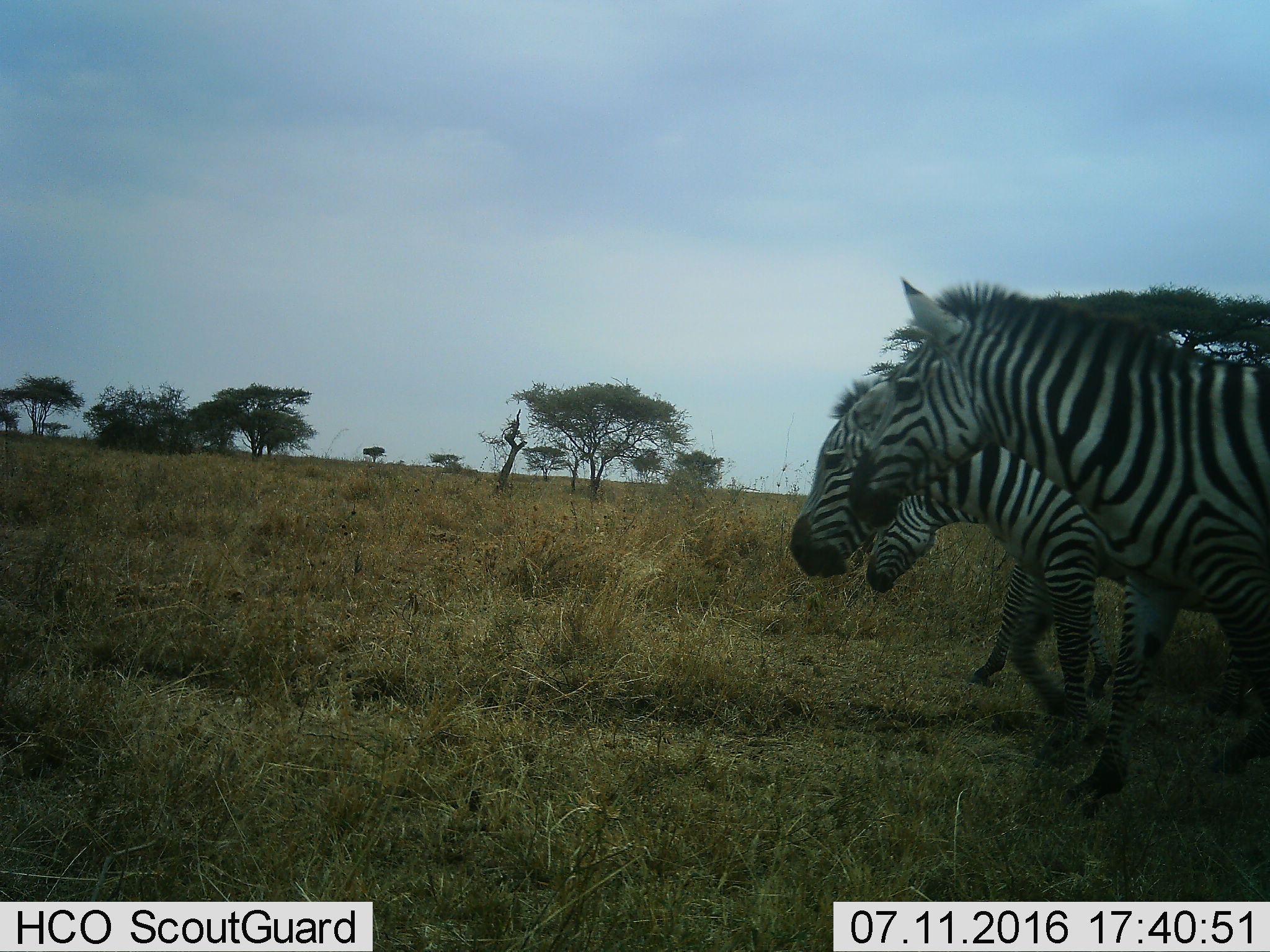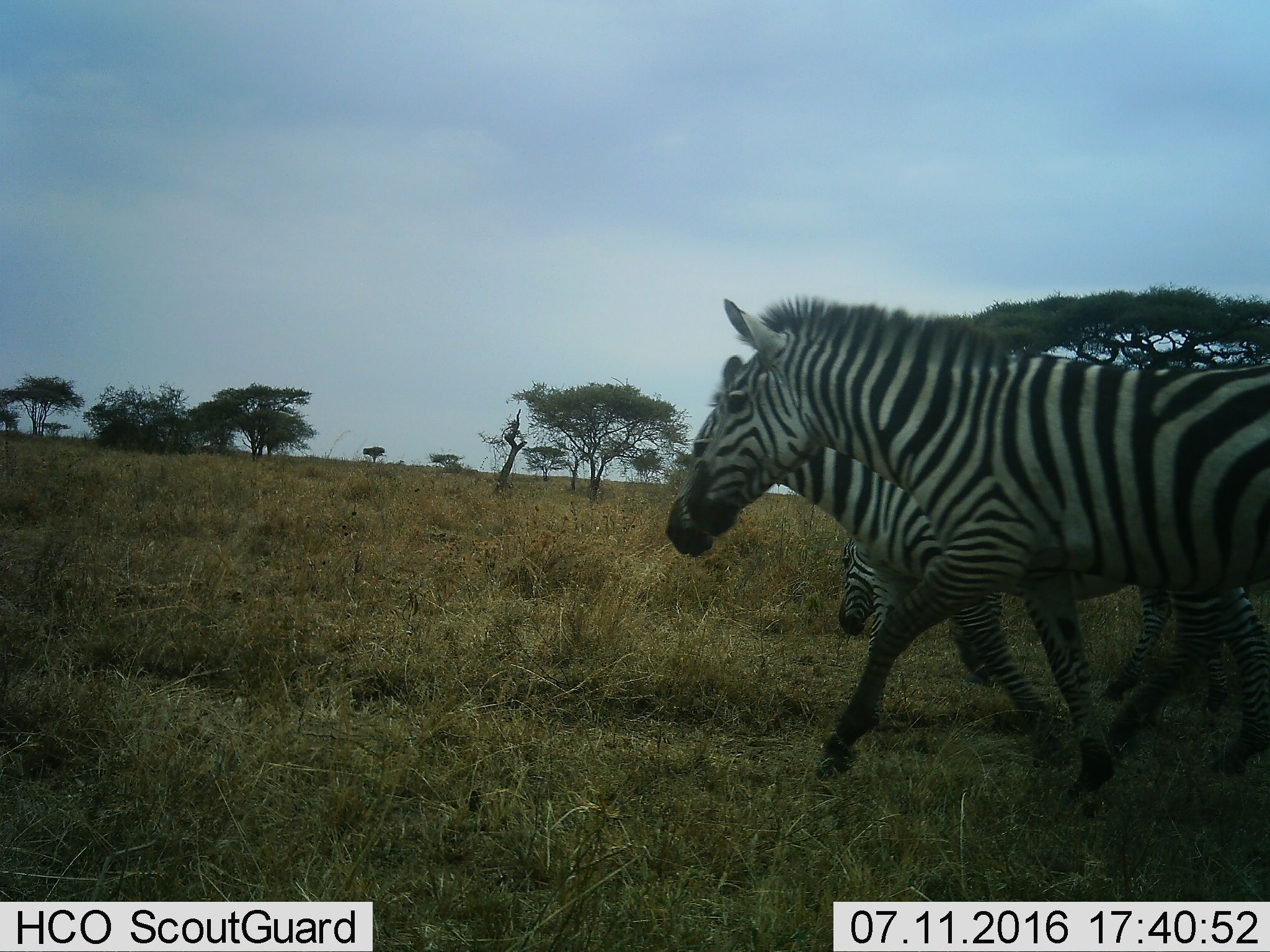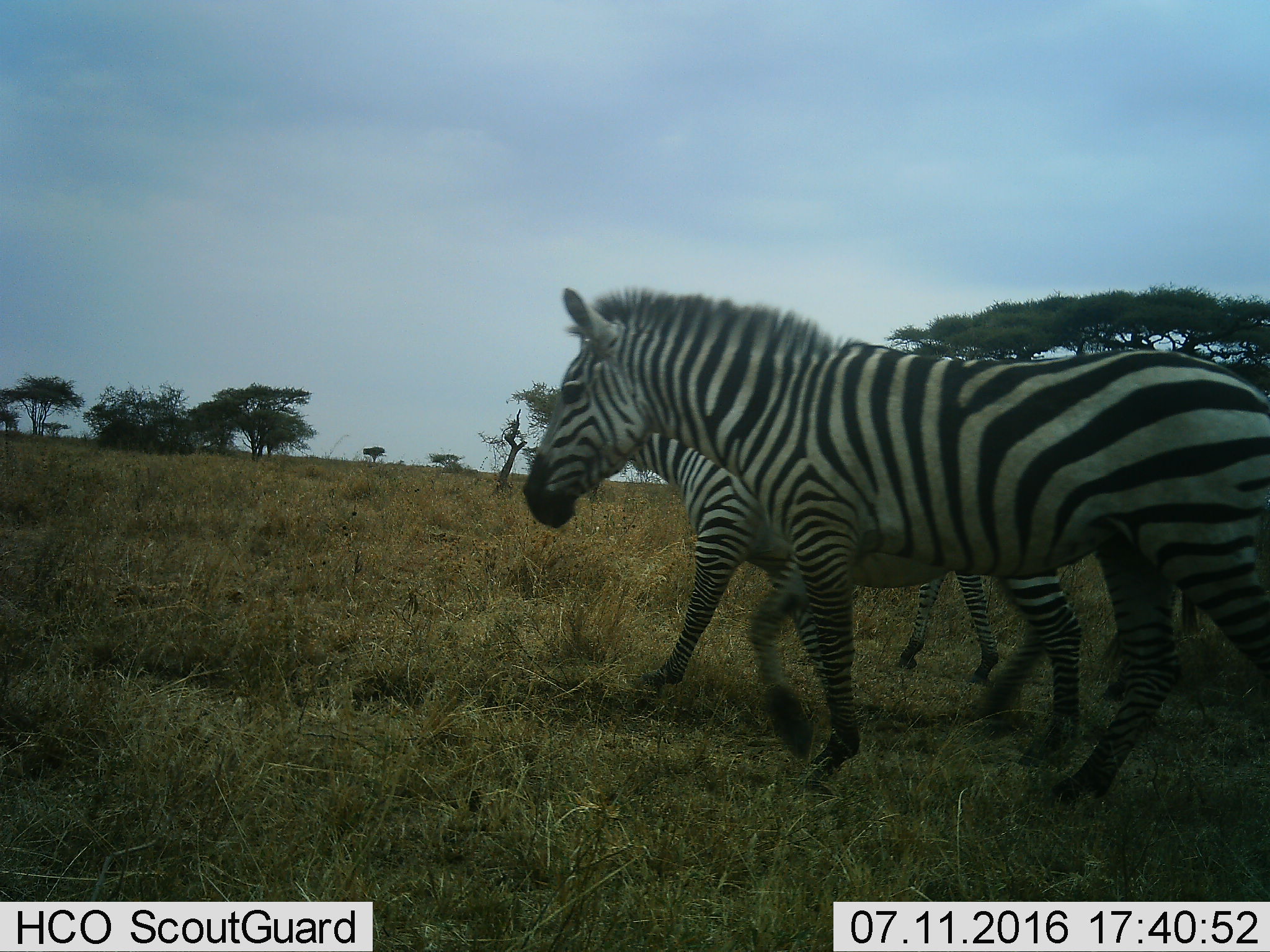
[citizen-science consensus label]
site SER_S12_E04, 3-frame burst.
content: unidentified animal